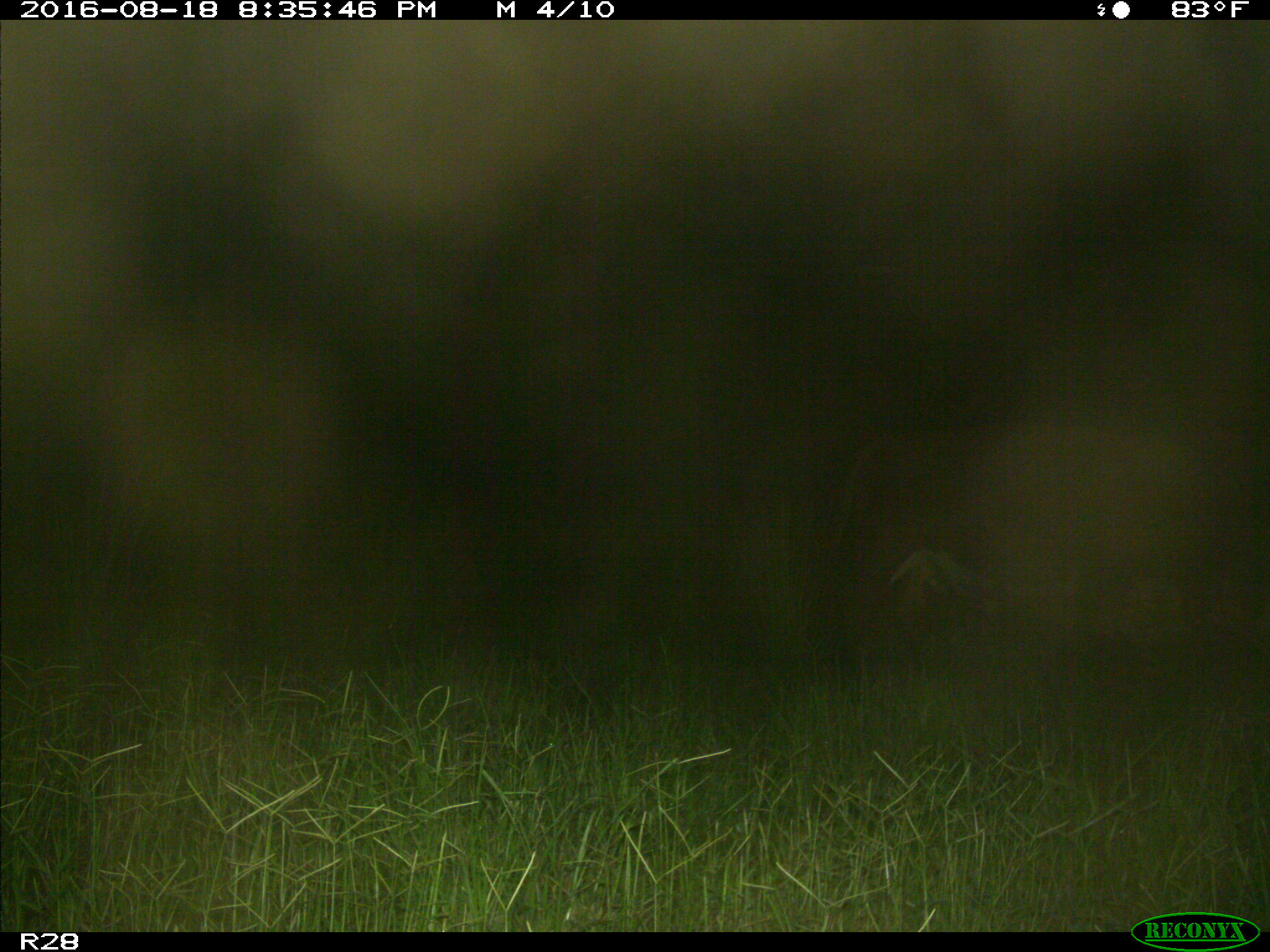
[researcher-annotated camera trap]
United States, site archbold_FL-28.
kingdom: Animalia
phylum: Chordata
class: Mammalia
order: Artiodactyla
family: Bovidae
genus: Bos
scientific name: Bos taurus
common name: domestic cow